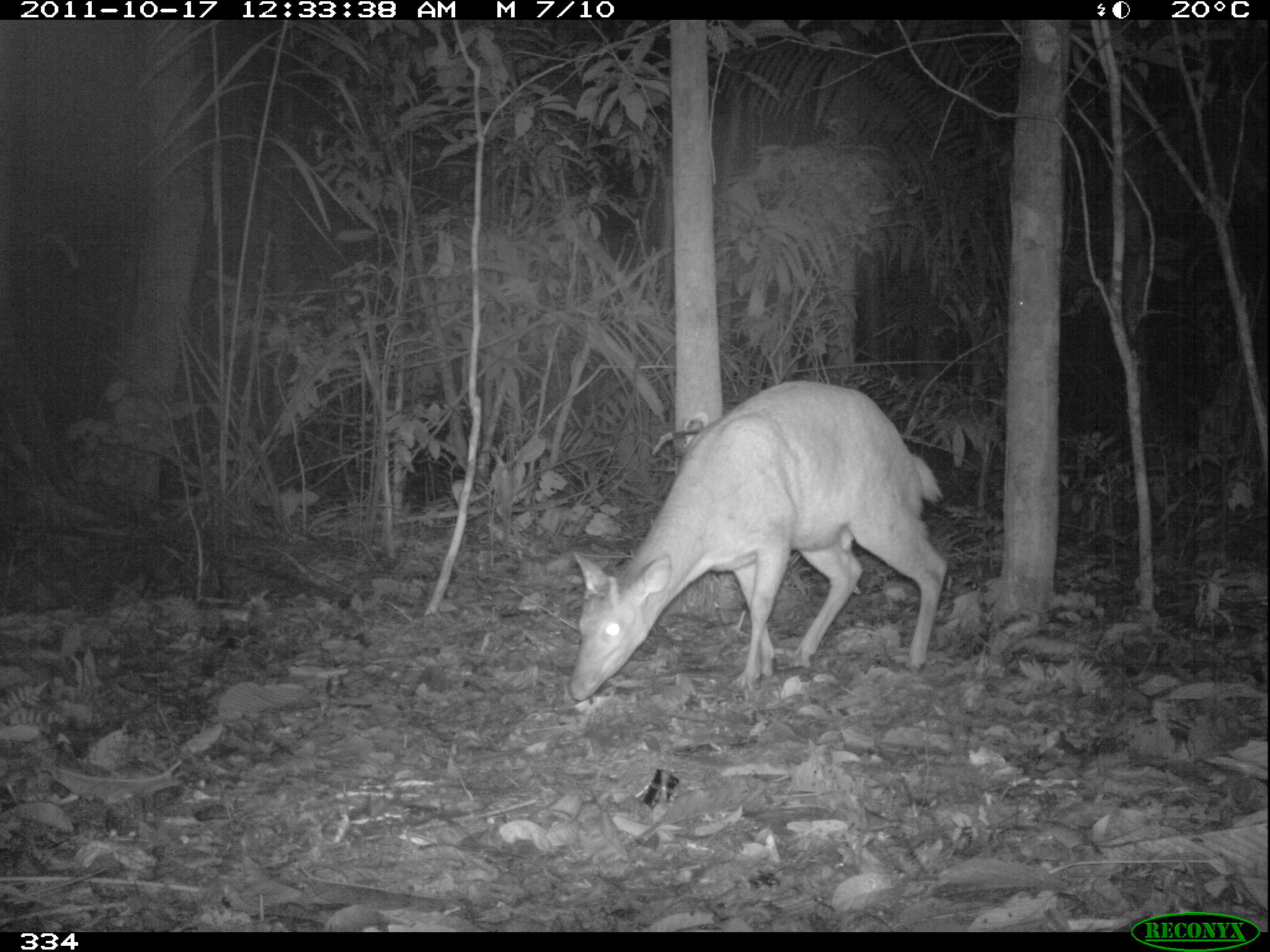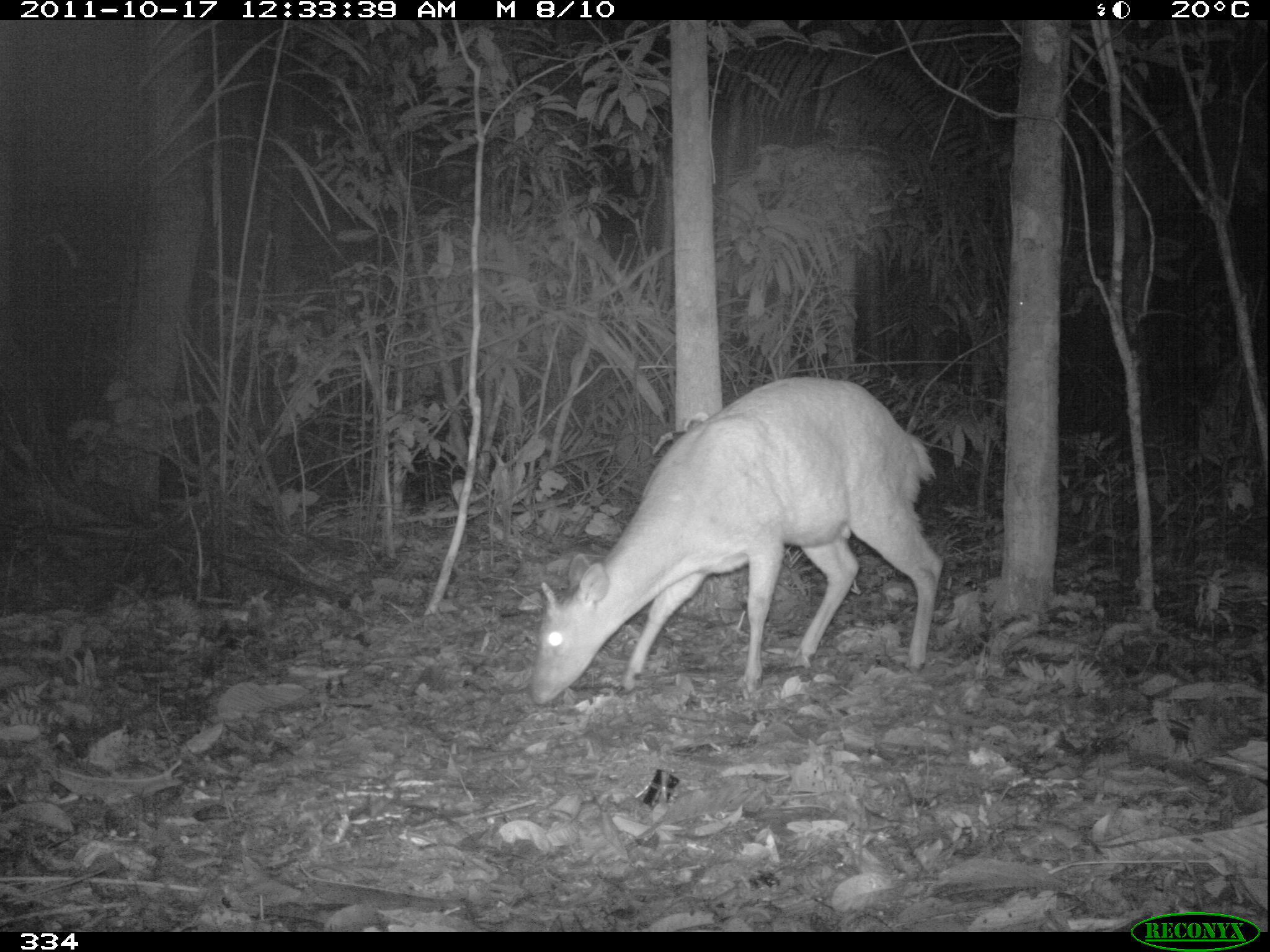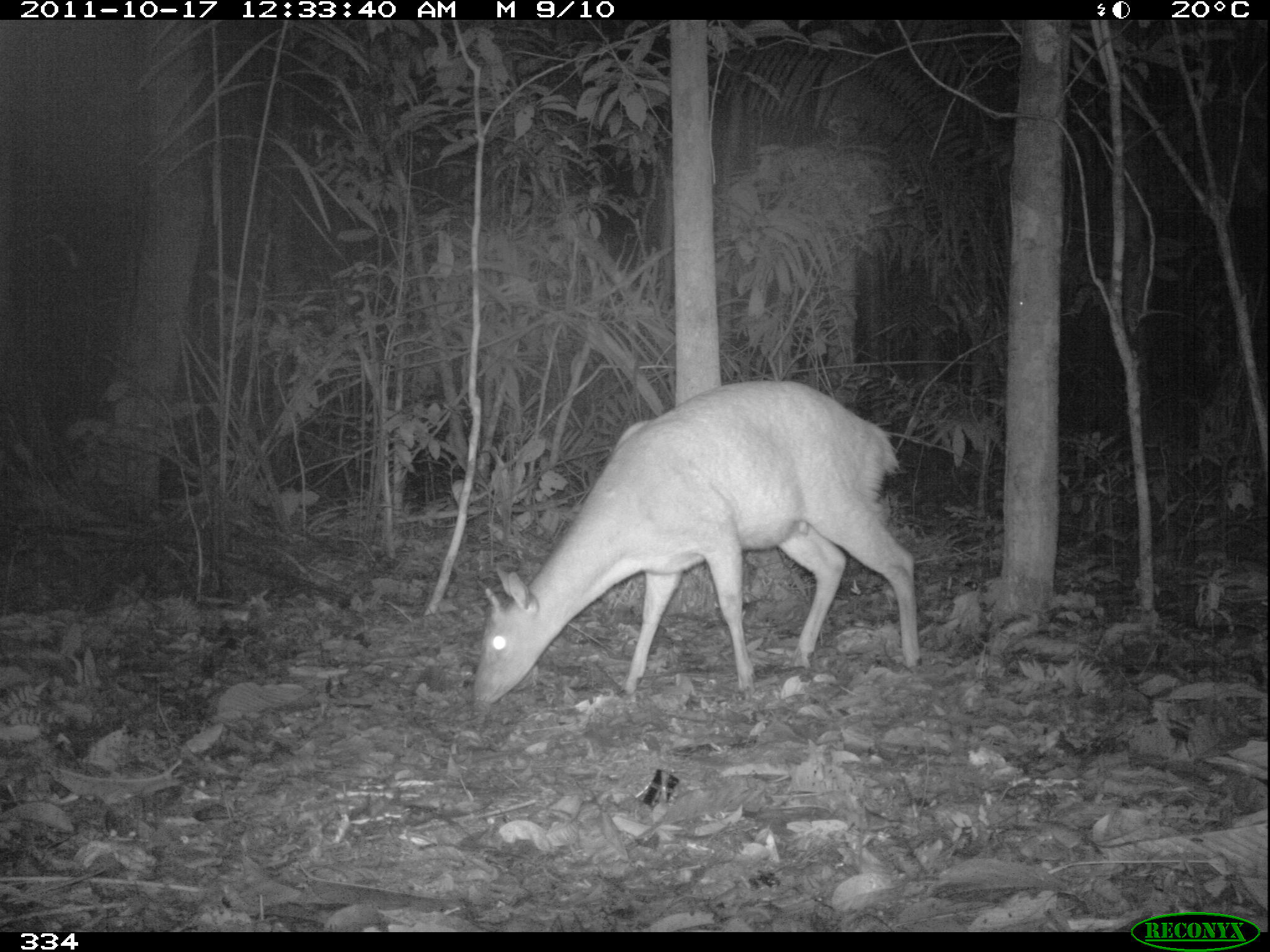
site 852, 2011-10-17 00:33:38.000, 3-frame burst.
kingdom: Animalia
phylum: Chordata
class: Mammalia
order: Artiodactyla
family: Cervidae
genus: Mazama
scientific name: Mazama americana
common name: red brocket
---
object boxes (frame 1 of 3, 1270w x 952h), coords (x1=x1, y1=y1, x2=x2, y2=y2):
mazama americana: (x1=569, y1=379, x2=945, y2=700)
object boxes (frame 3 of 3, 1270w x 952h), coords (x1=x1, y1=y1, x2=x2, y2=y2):
mazama americana: (x1=471, y1=380, x2=920, y2=705)